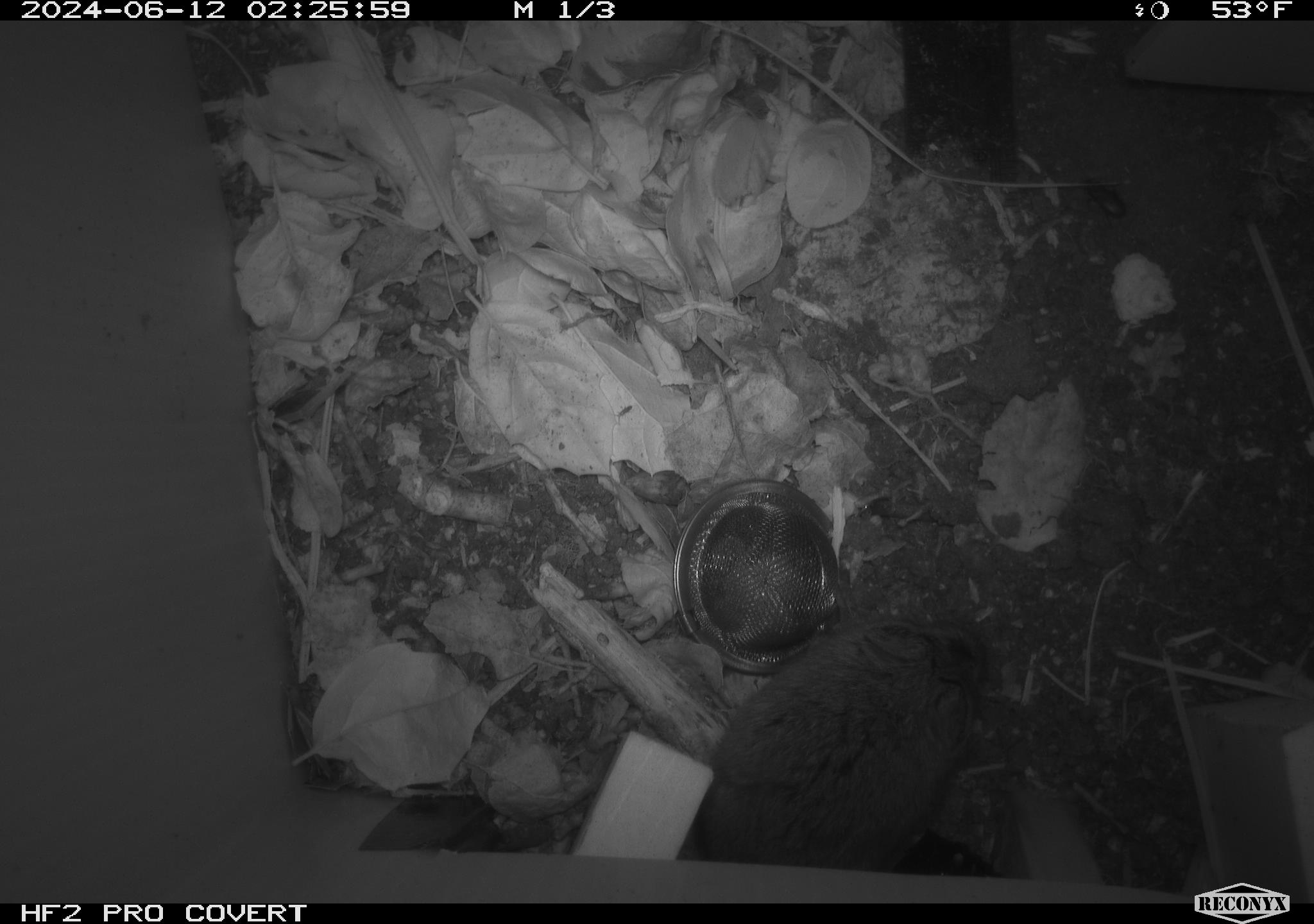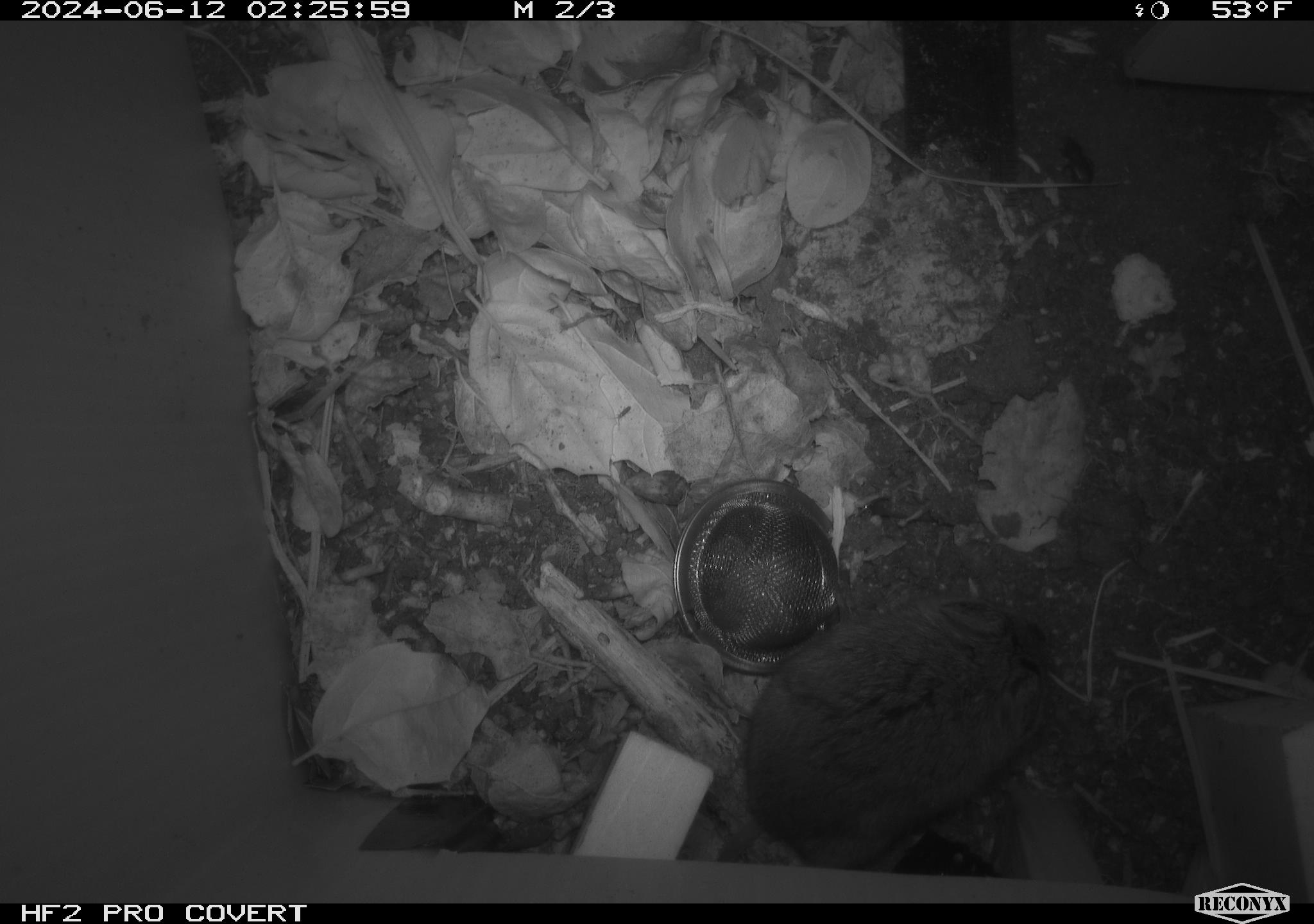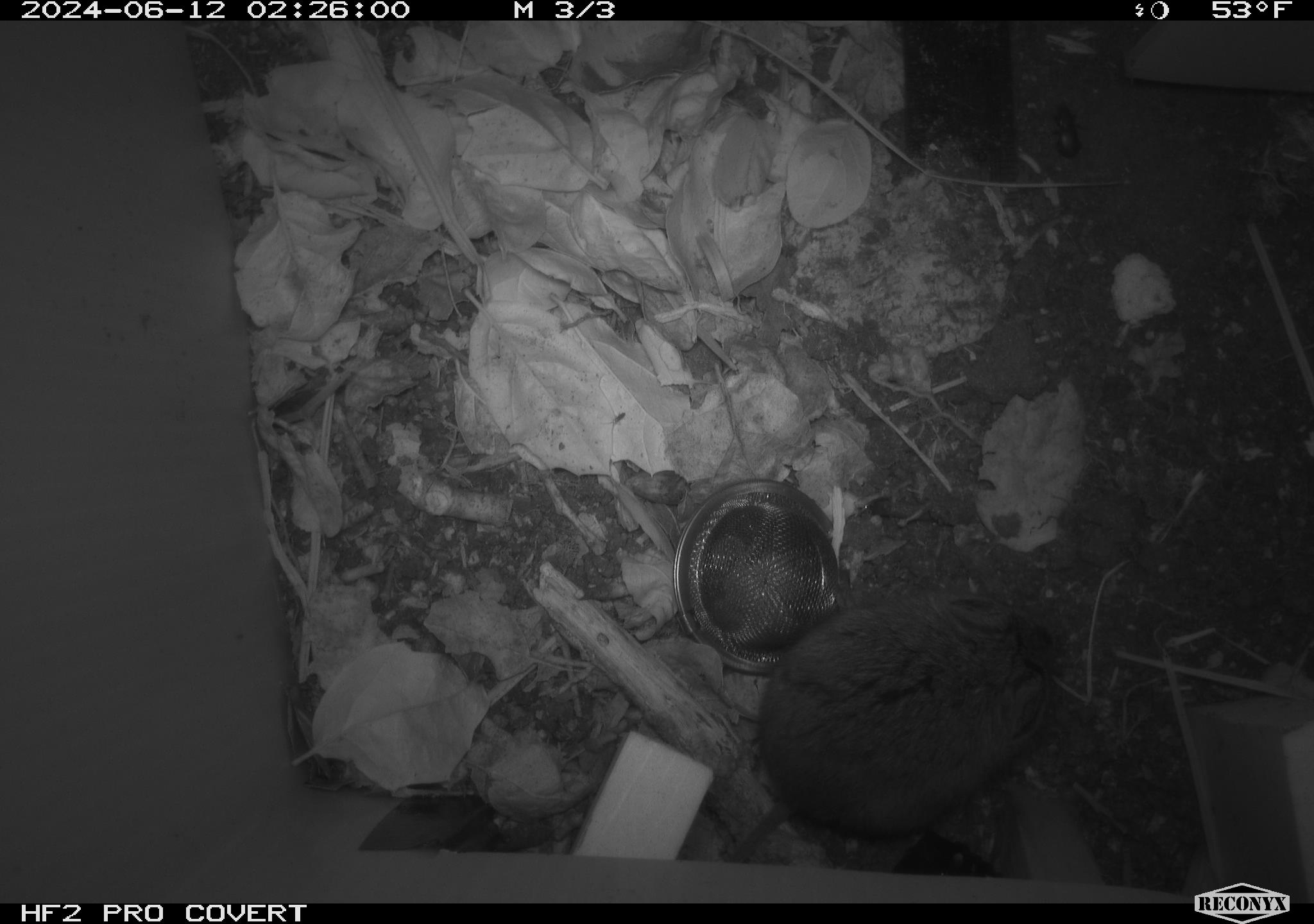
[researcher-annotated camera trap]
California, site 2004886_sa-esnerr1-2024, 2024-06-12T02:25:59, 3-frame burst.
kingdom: Animalia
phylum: Chordata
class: Mammalia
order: Rodentia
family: Cricetidae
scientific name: Cricetidae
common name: hamsters, voles, lemmings, and allies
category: cricetidae family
Cricetidae family (hamsters, voles, lemmings, and allies) (Cricetidae).